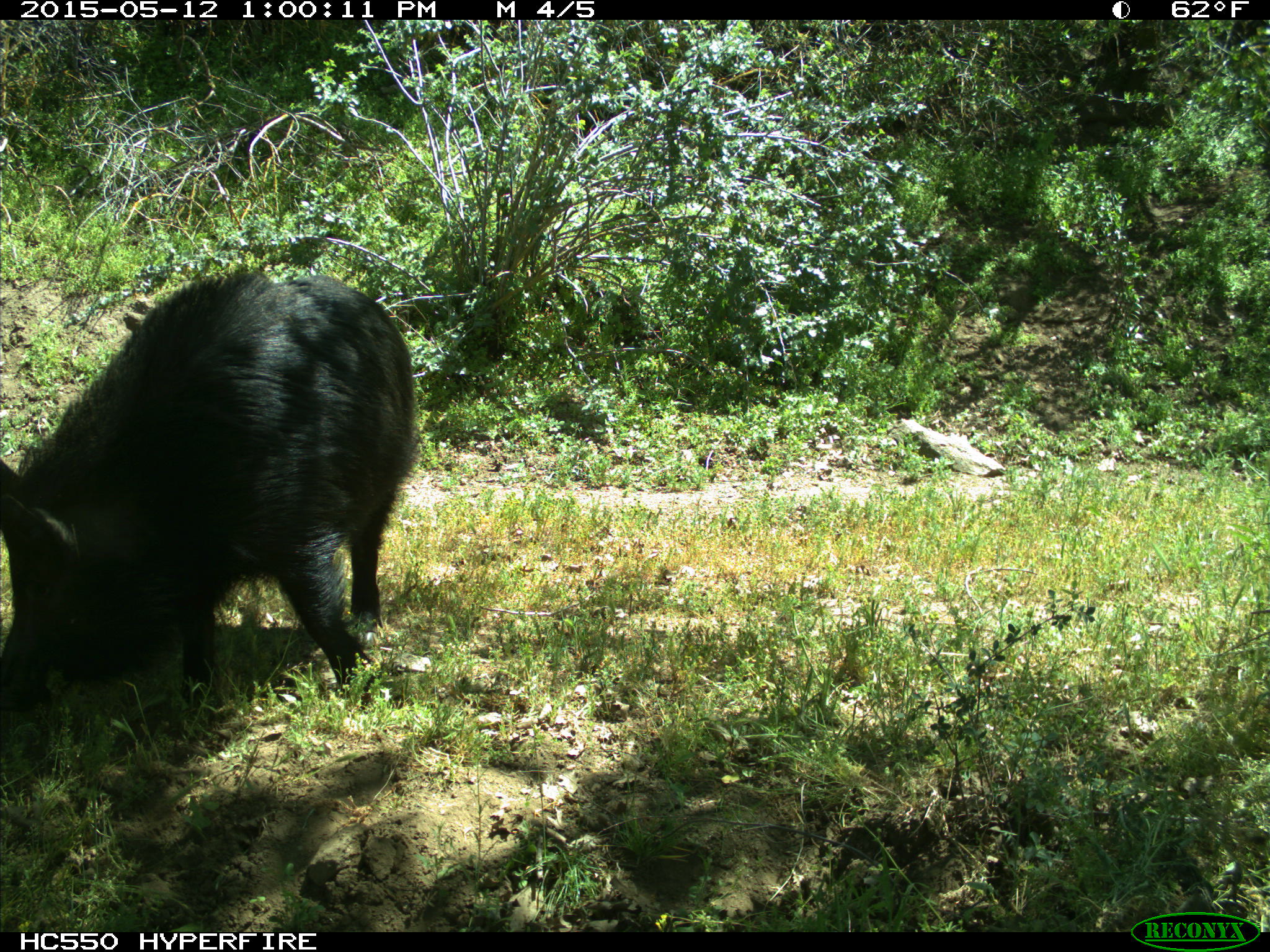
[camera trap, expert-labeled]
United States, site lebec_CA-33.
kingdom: Animalia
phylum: Chordata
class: Mammalia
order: Artiodactyla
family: Suidae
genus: Sus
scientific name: Sus scrofa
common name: wild boar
Sus scrofa (wild boar).